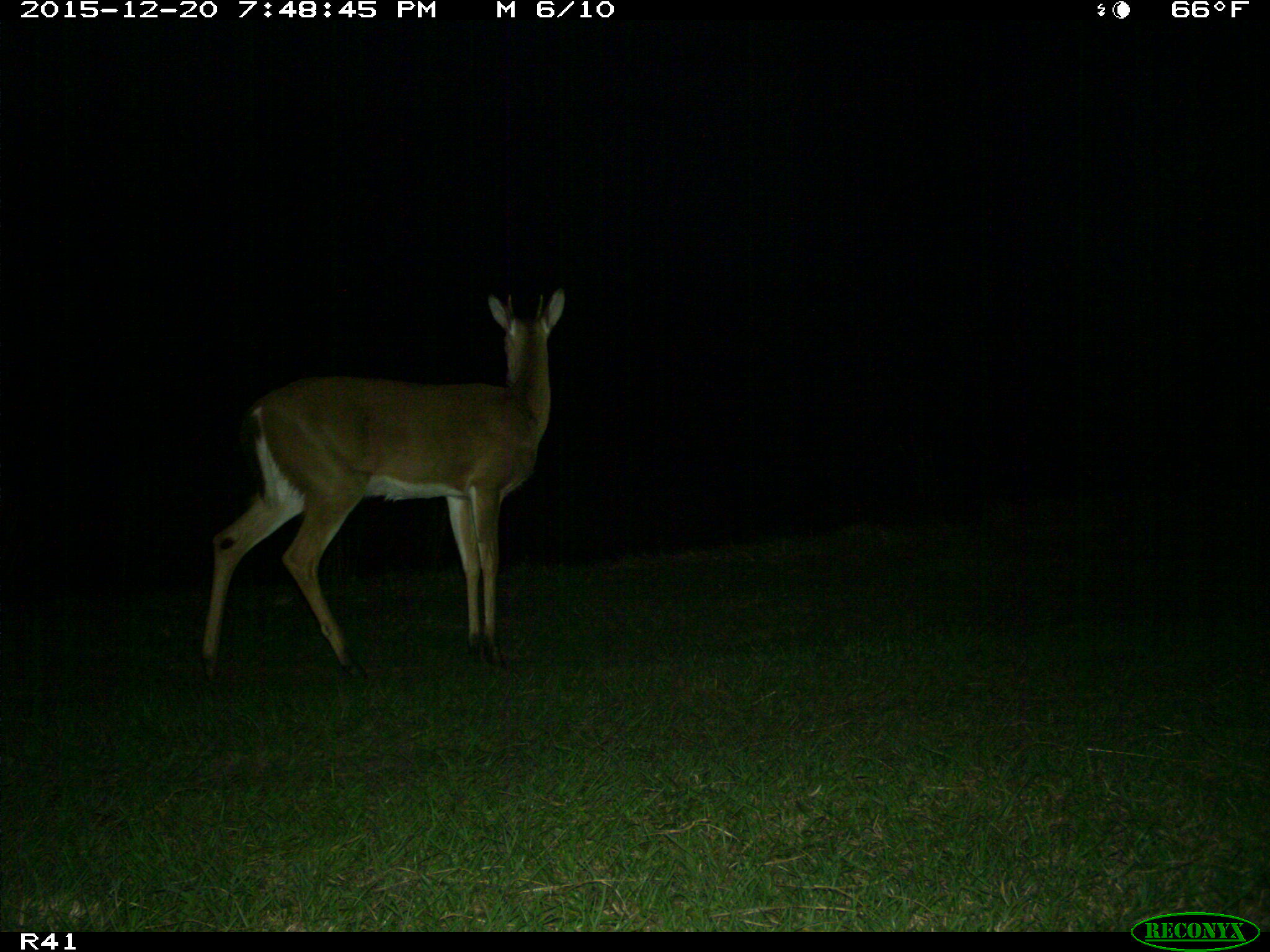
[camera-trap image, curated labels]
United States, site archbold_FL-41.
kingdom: Animalia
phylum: Chordata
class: Mammalia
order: Artiodactyla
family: Cervidae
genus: Odocoileus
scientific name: Odocoileus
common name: deer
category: unidentified deer